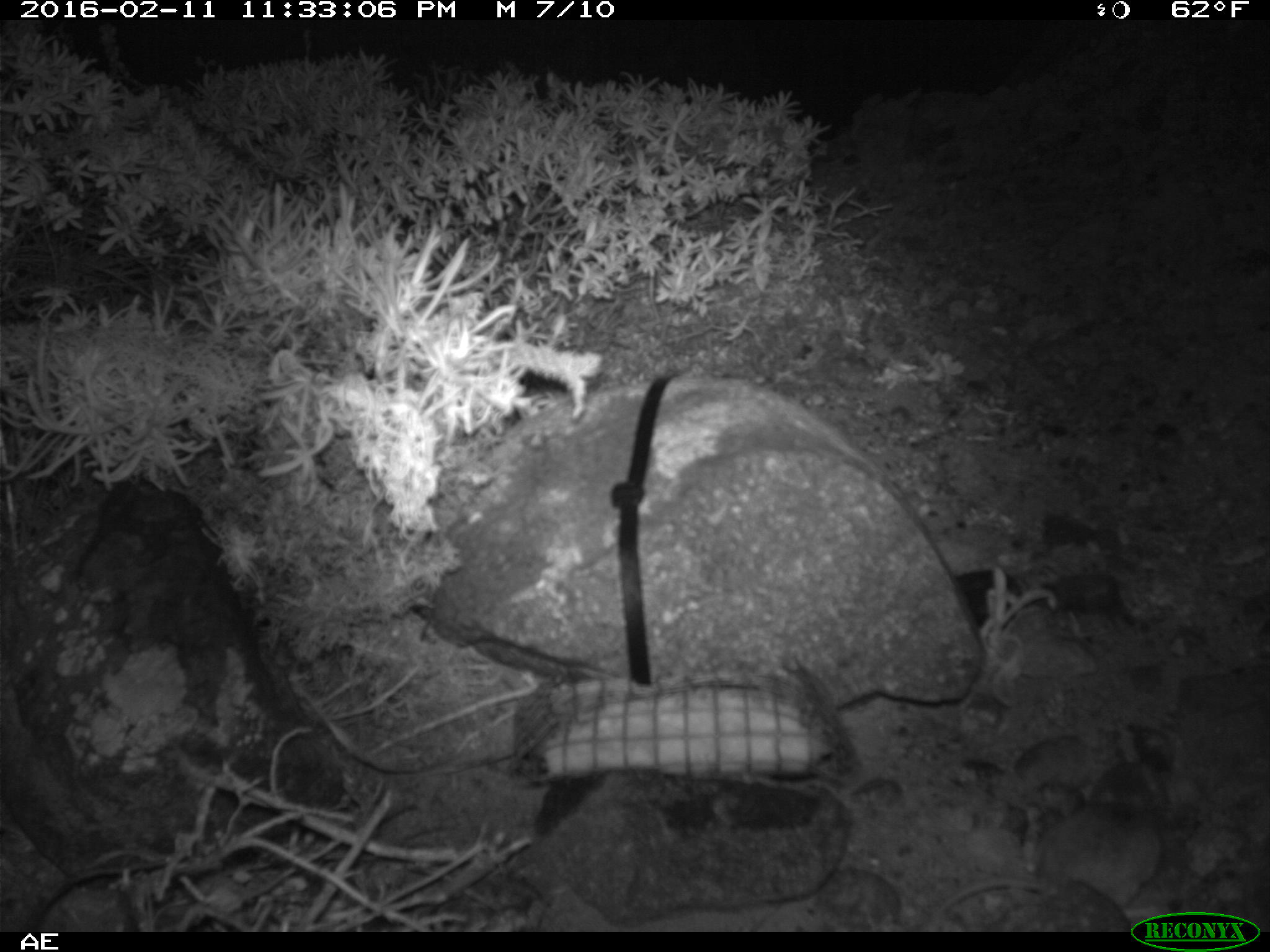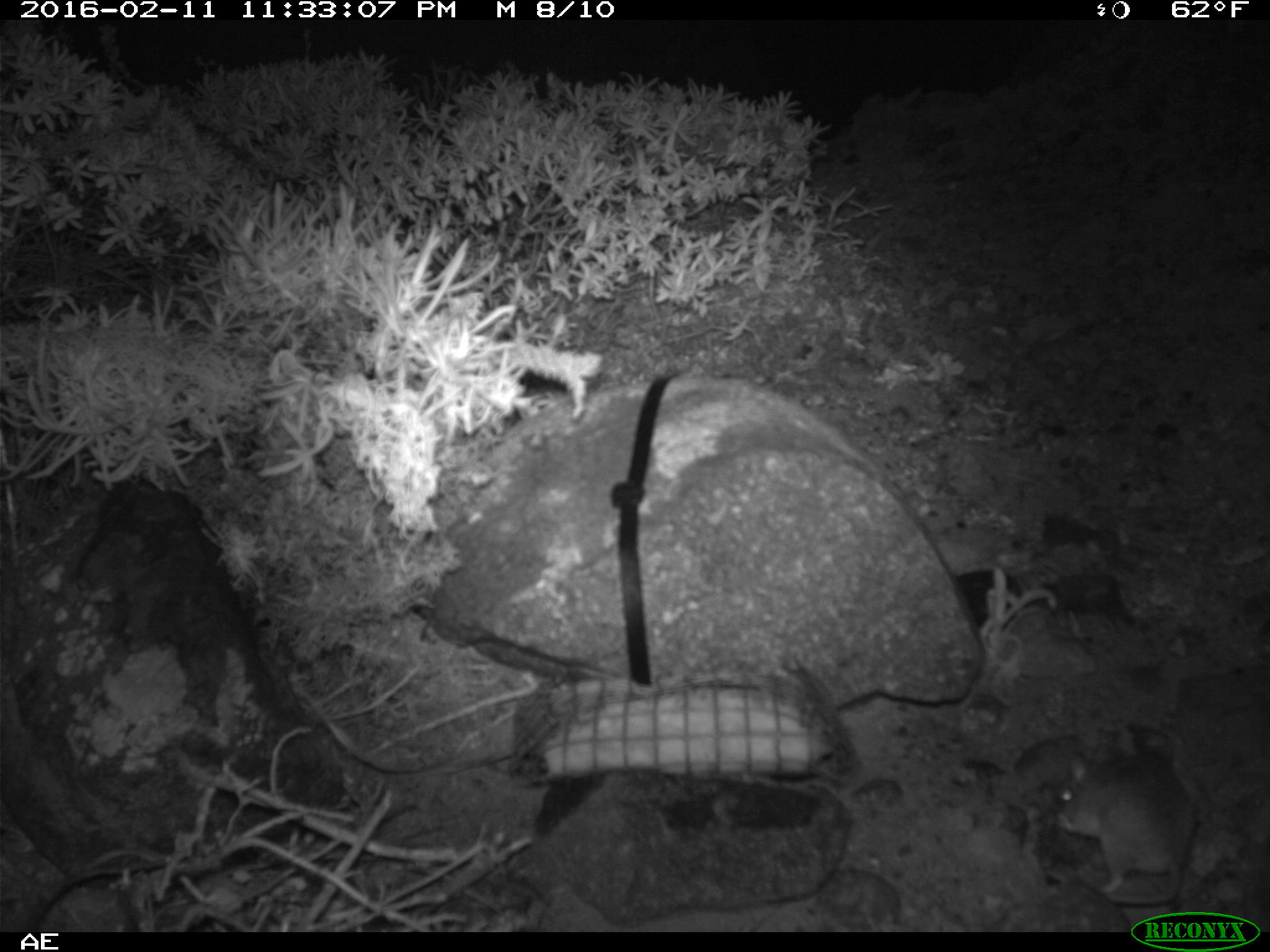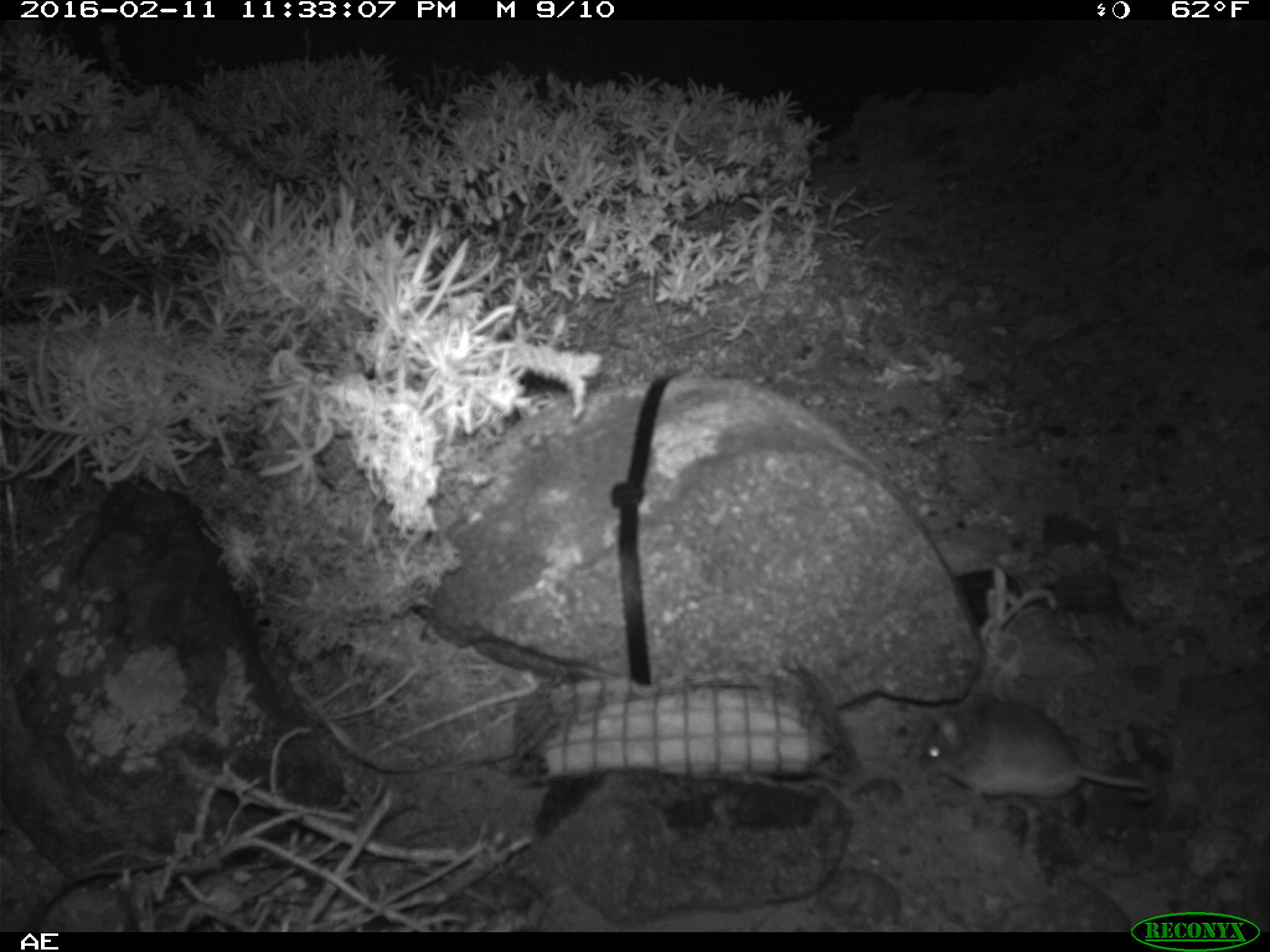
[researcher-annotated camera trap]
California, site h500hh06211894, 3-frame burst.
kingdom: Animalia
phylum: Chordata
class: Mammalia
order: Rodentia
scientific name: Rodentia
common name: rodent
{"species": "rodent (Rodentia)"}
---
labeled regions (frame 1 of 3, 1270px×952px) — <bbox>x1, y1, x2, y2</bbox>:
rodent: <bbox>925, 798, 1166, 933</bbox>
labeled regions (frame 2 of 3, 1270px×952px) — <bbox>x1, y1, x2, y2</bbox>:
rodent: <bbox>1054, 752, 1194, 904</bbox>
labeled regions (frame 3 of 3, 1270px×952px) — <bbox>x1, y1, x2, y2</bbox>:
rodent: <bbox>917, 687, 1158, 808</bbox>